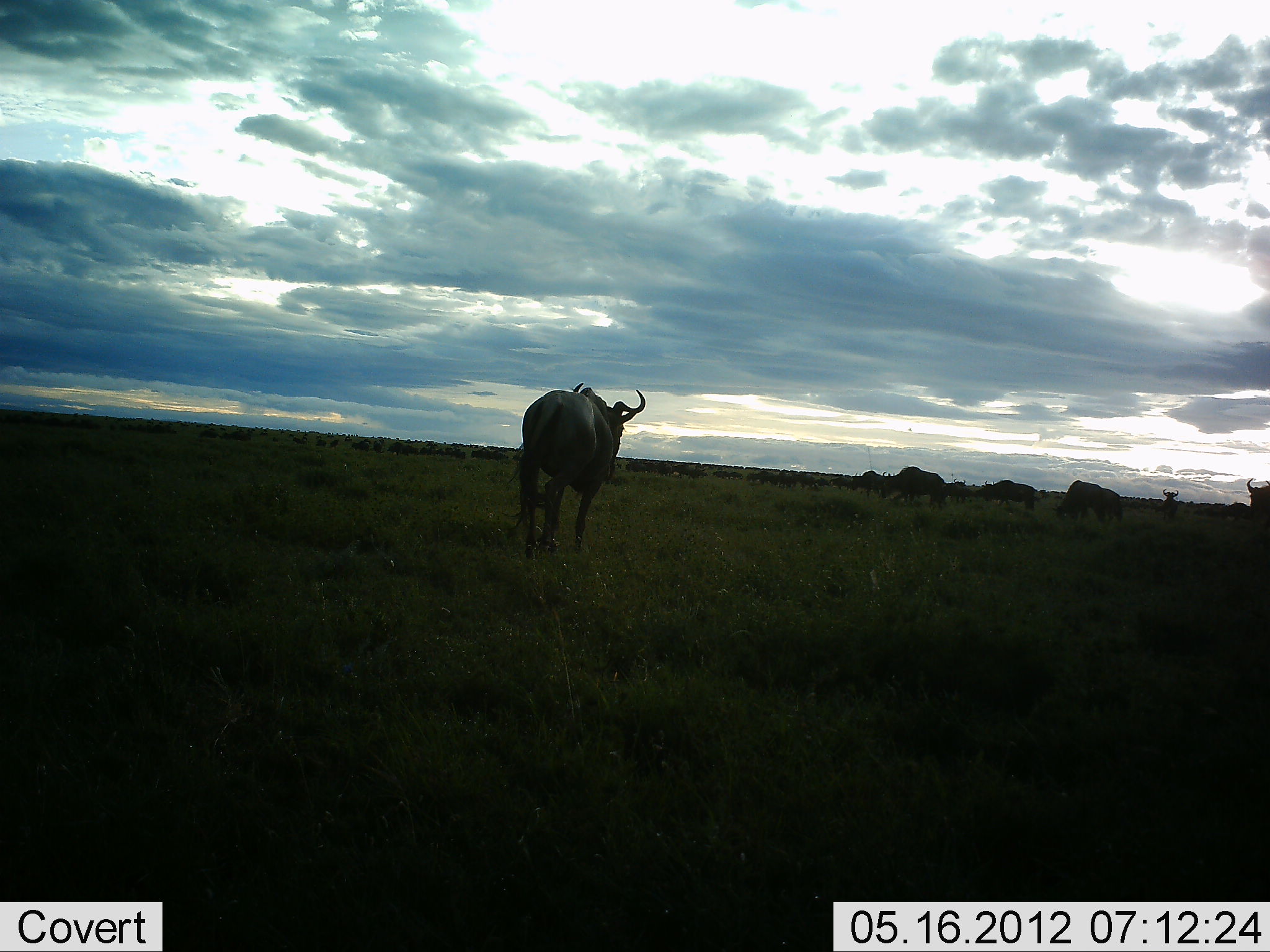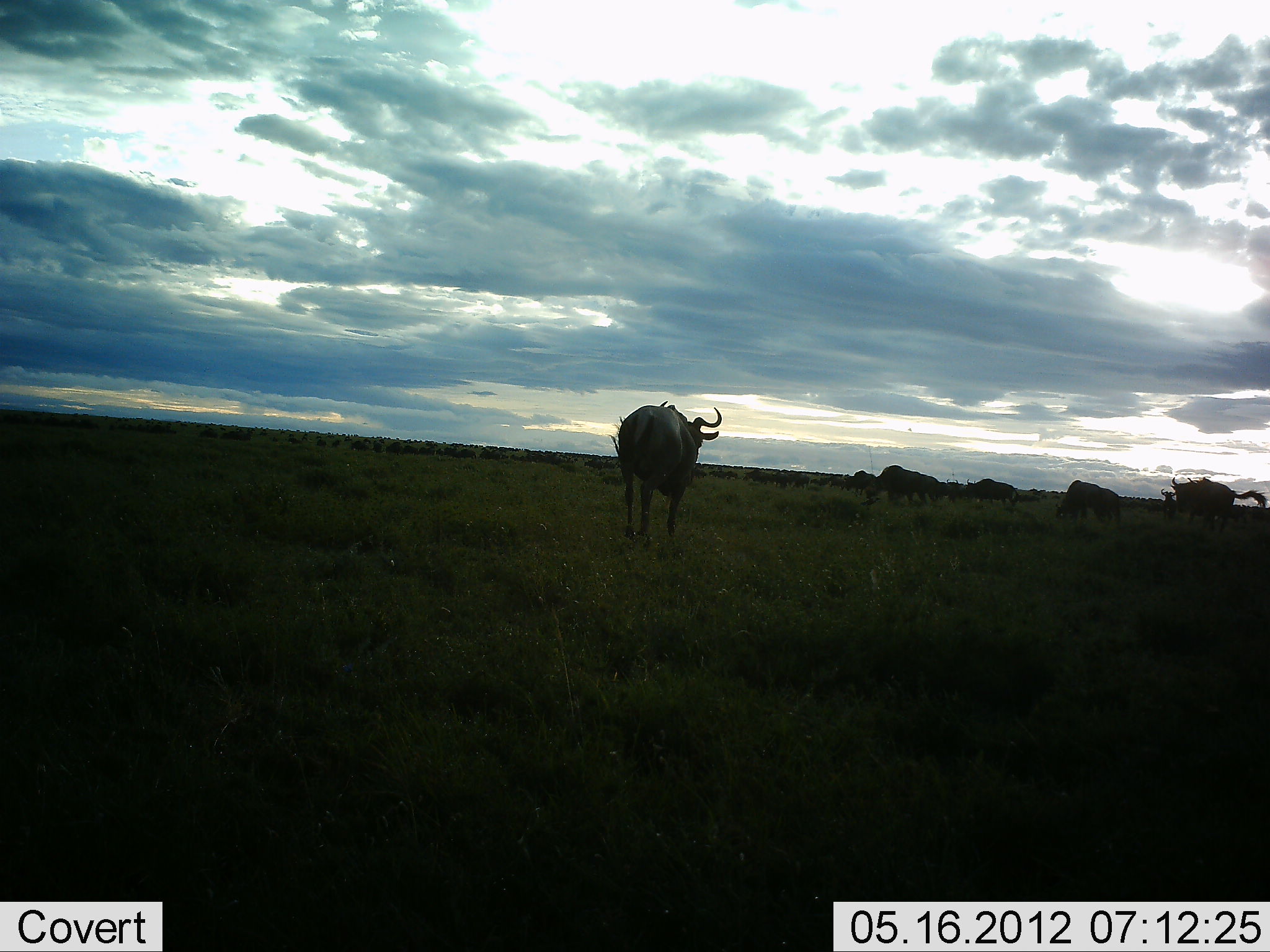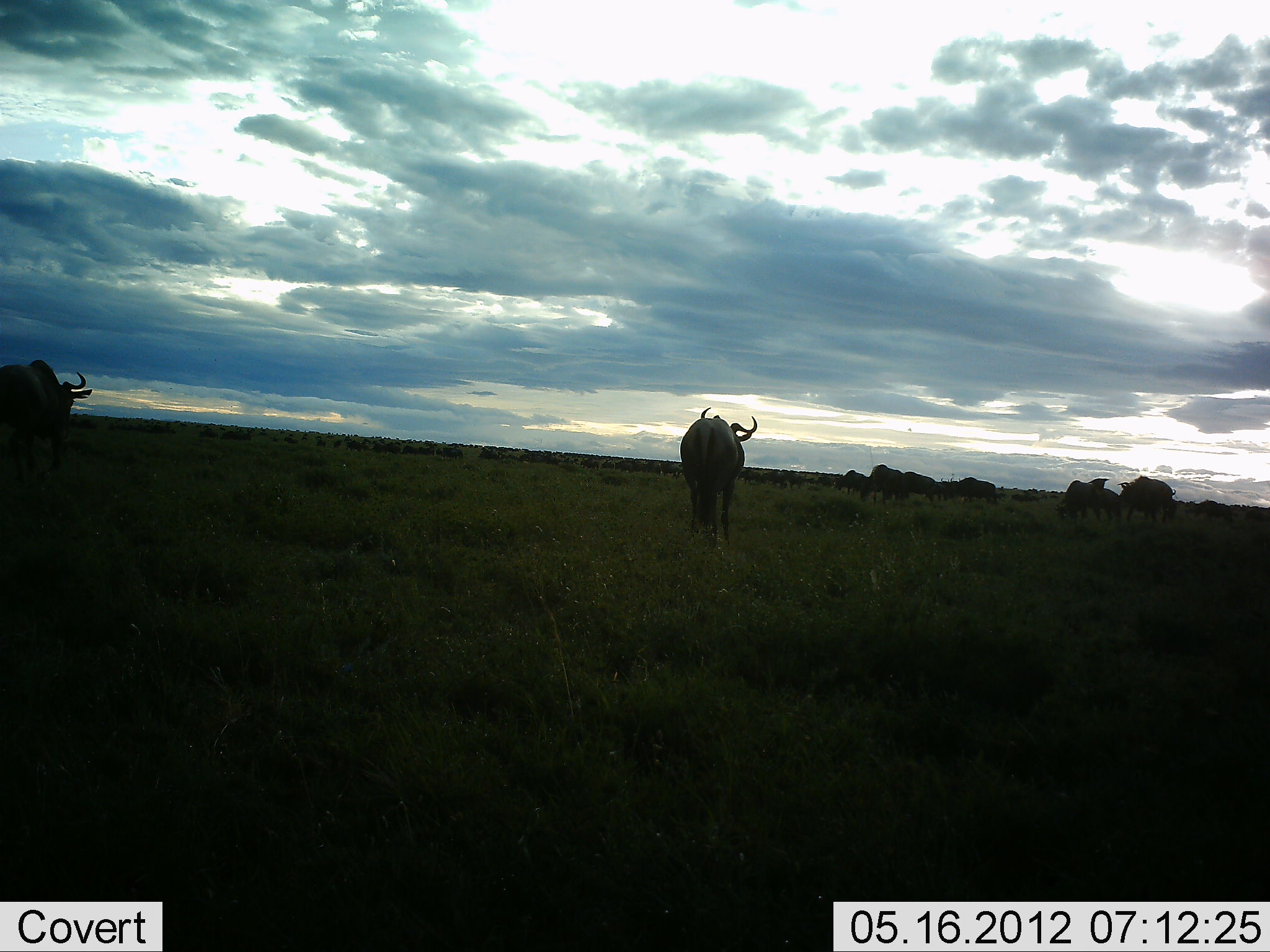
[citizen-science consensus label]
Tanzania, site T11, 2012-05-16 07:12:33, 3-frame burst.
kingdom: Animalia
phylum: Chordata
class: Mammalia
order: Artiodactyla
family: Bovidae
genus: Connochaetes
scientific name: Connochaetes taurinus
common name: blue wildebeest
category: wildebeest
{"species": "wildebeest (blue wildebeest) (Connochaetes taurinus)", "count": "11-50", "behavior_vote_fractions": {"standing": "50%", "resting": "10%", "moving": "90%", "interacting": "10%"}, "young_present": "0%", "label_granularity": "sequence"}